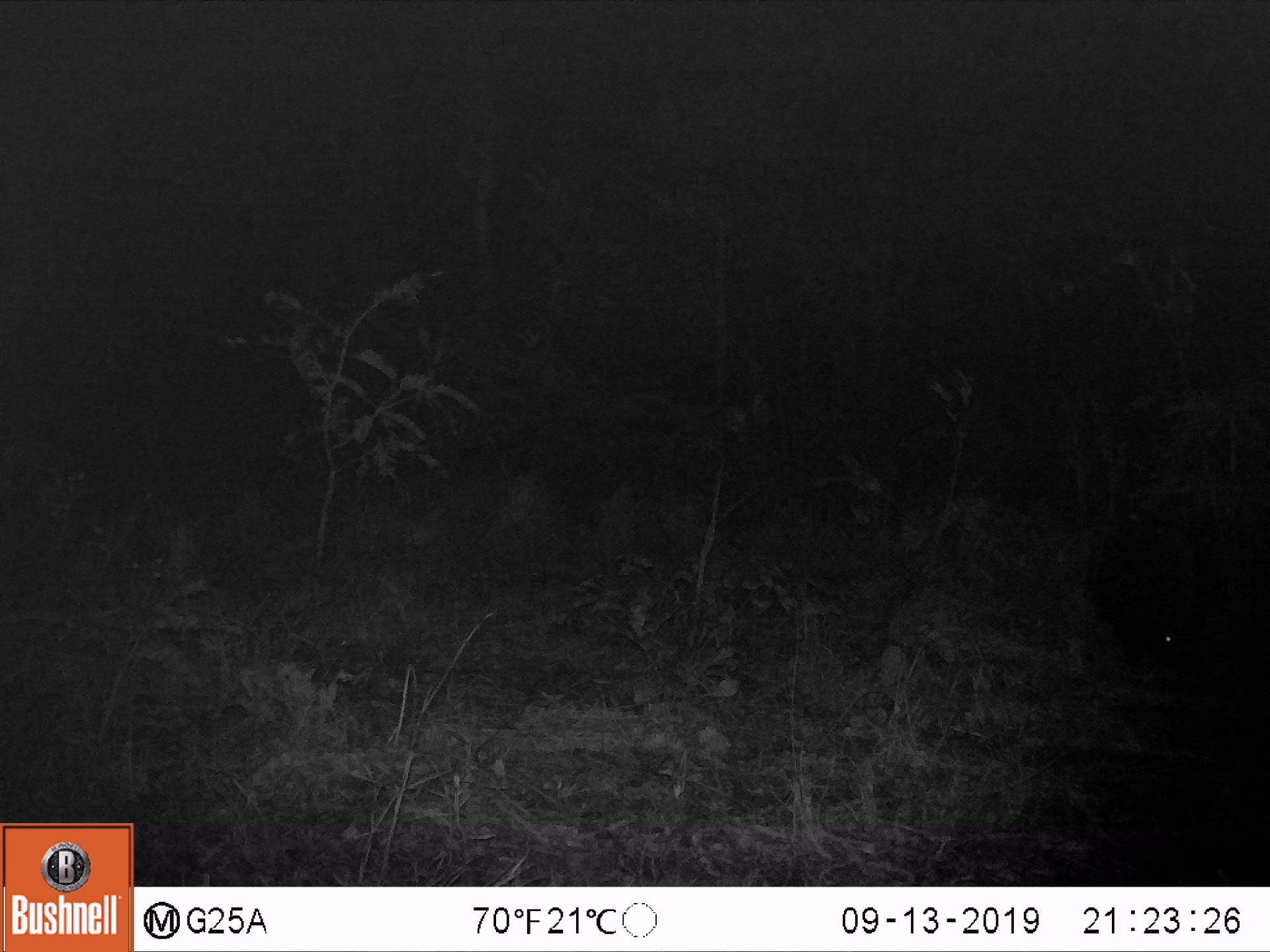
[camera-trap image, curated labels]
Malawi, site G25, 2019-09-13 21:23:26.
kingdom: Animalia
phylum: Chordata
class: Mammalia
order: Rodentia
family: Hystricidae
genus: Hystrix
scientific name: Hystrix africaeaustralis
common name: cape porcupine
Cape porcupine (Hystrix africaeaustralis), count 1.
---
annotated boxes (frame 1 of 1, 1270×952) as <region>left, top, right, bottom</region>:
cape porcupine: <region>1088, 512, 1210, 674</region>